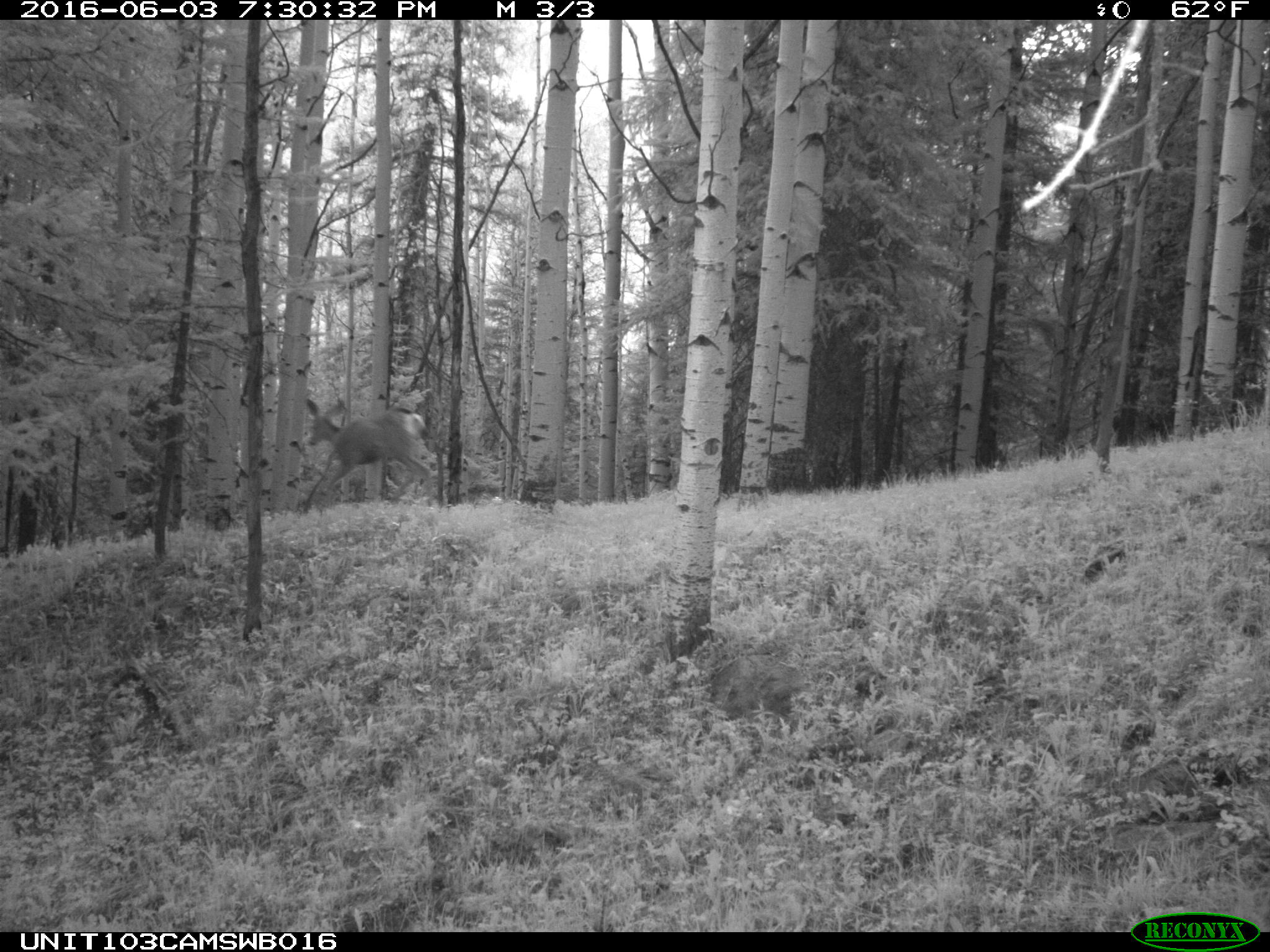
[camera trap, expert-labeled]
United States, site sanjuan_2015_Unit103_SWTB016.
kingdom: Animalia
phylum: Chordata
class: Mammalia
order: Artiodactyla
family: Cervidae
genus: Odocoileus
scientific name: Odocoileus hemionus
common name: mule deer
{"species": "Odocoileus hemionus (mule deer)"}